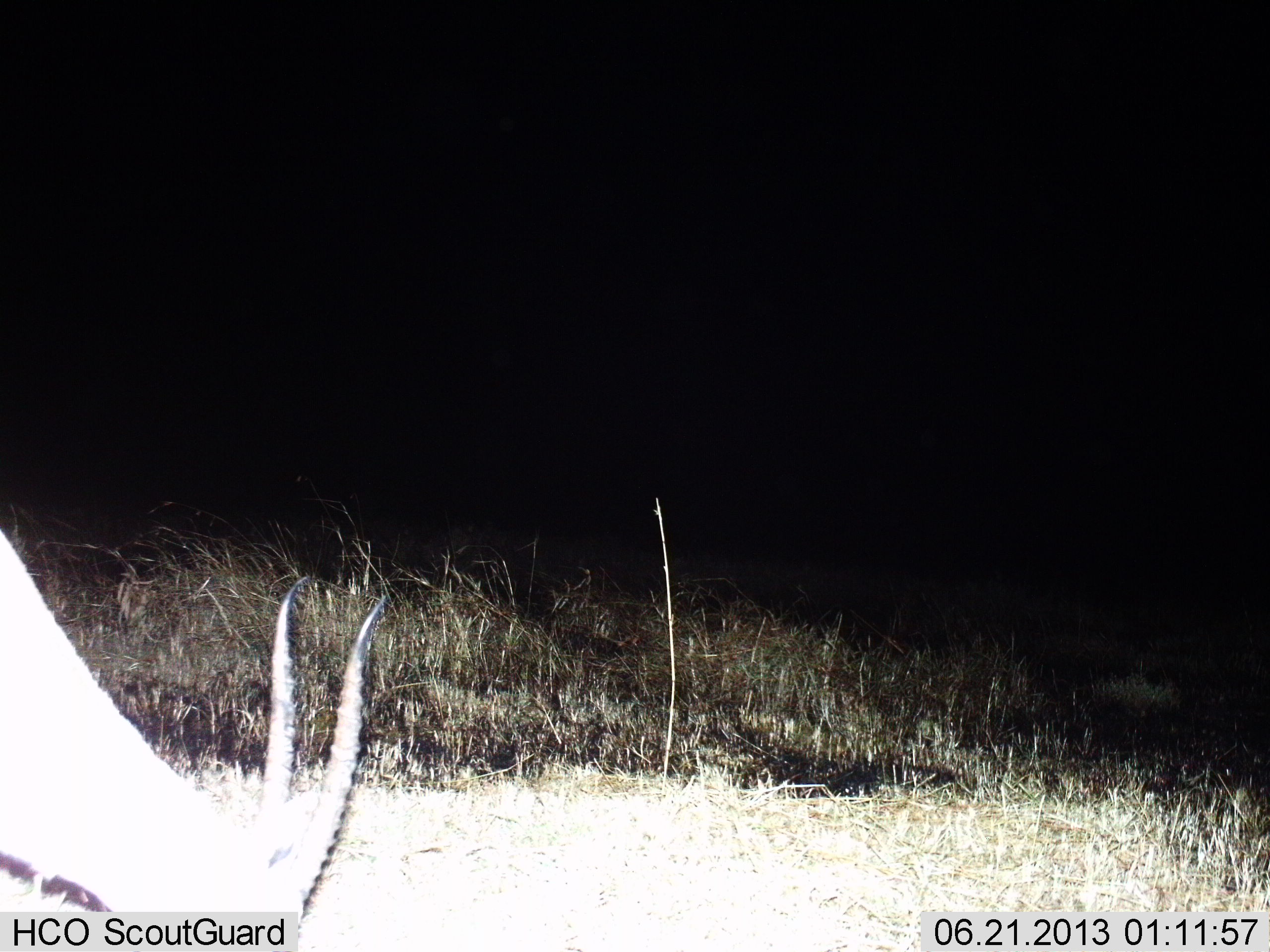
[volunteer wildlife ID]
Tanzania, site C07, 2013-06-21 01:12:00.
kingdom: Animalia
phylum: Chordata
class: Mammalia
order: Artiodactyla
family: Bovidae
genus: Eudorcas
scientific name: Eudorcas thomsonii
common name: thomson's gazelle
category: gazellethomsons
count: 1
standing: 12%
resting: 0%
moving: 0%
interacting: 0%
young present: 0%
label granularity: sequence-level